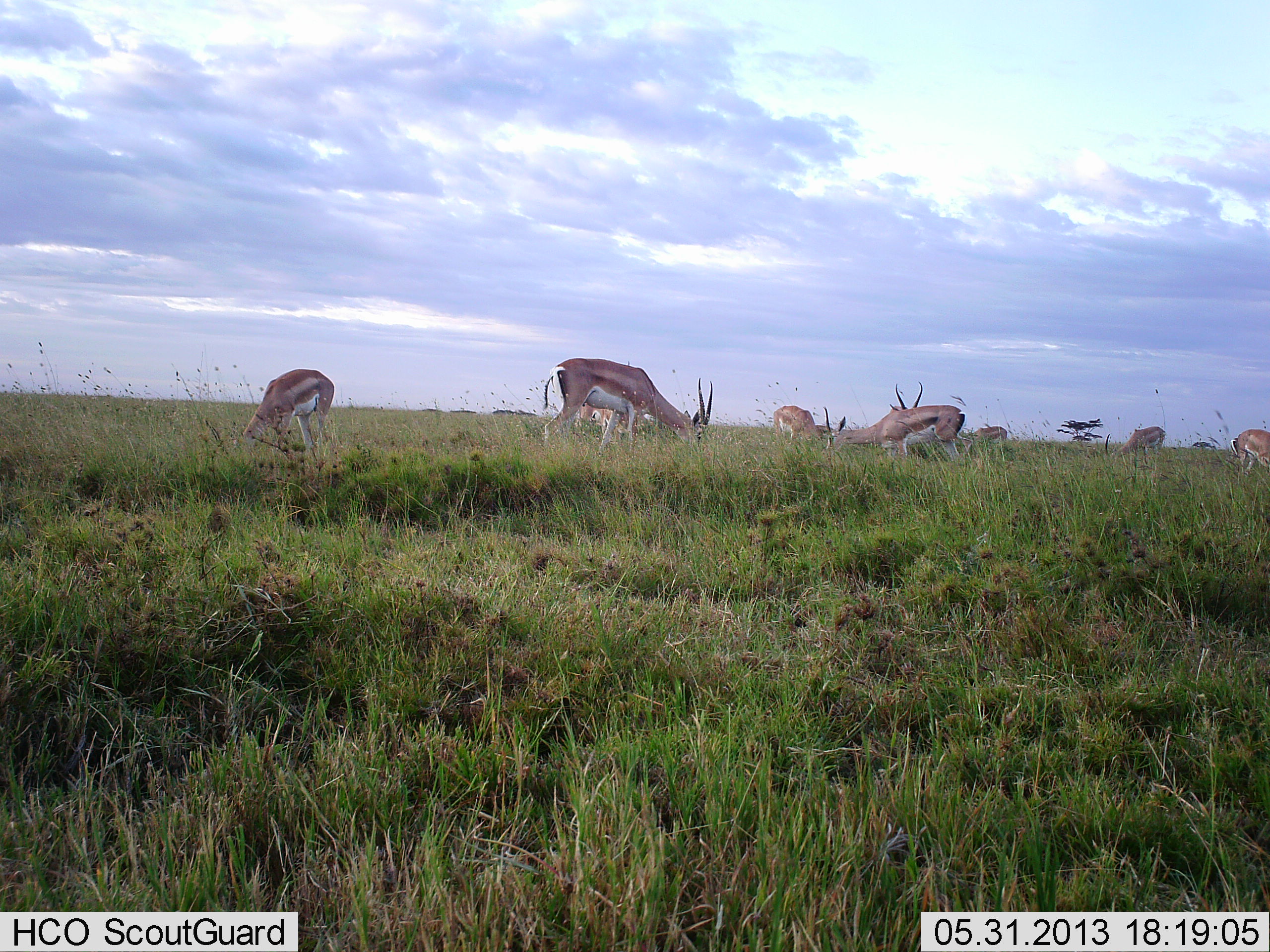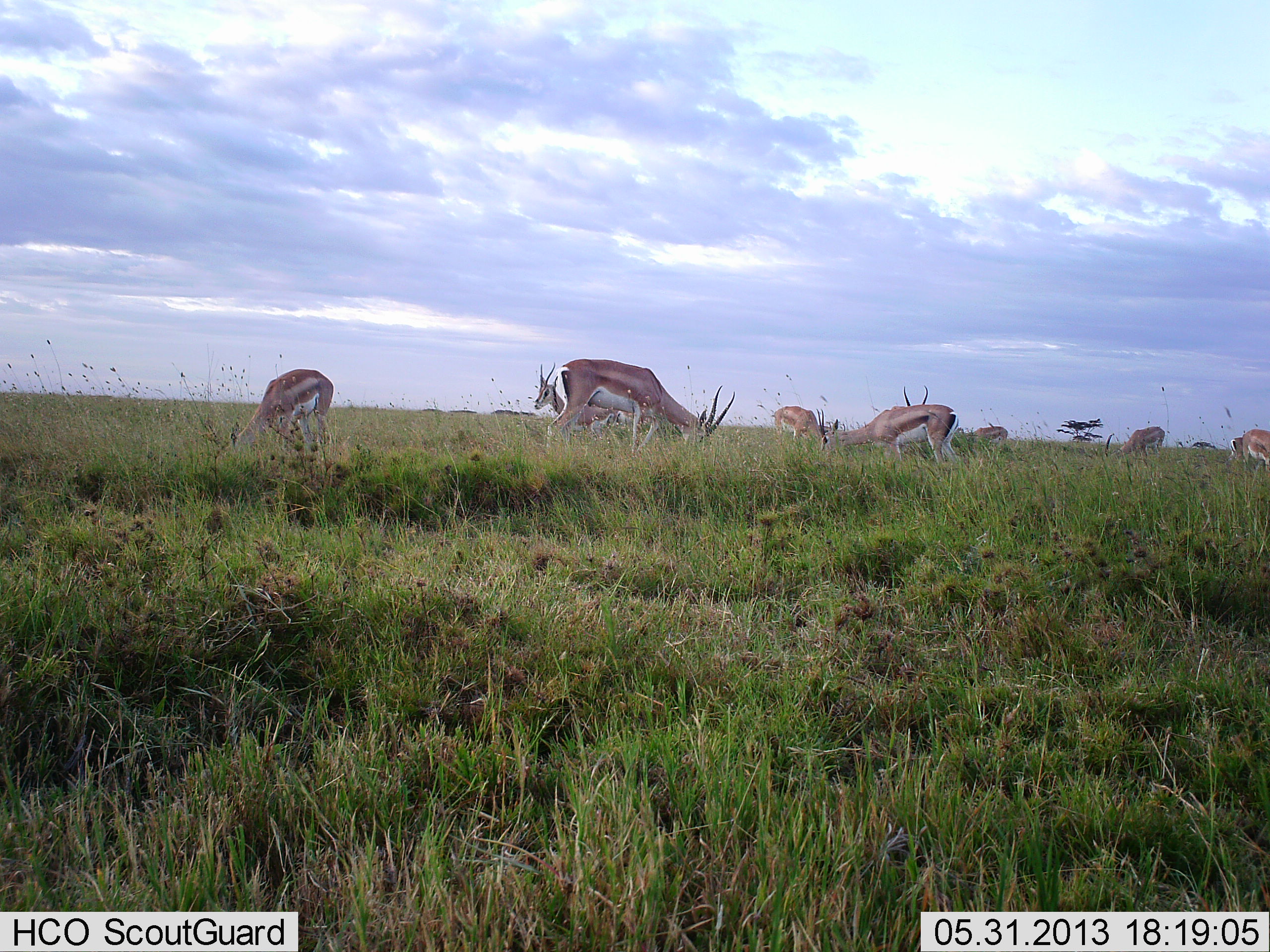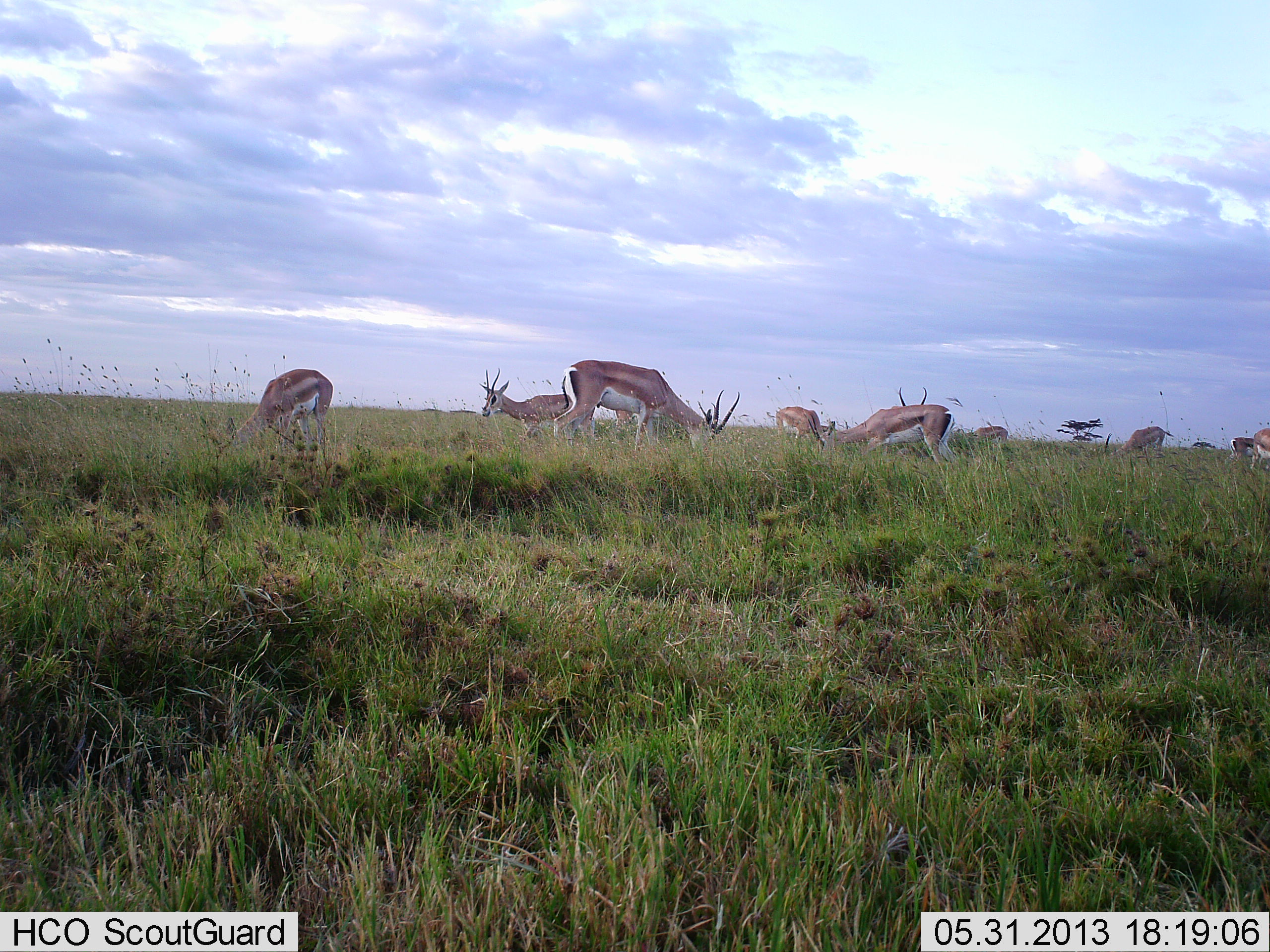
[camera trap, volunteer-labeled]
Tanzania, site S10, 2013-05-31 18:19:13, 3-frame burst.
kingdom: Animalia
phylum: Chordata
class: Mammalia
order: Artiodactyla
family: Bovidae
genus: Nanger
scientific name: Nanger granti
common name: grant's gazelle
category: gazellegrants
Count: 9.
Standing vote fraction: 35%.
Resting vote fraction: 10%.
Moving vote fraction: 20%.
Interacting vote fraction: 5%.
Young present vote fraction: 0%.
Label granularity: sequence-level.